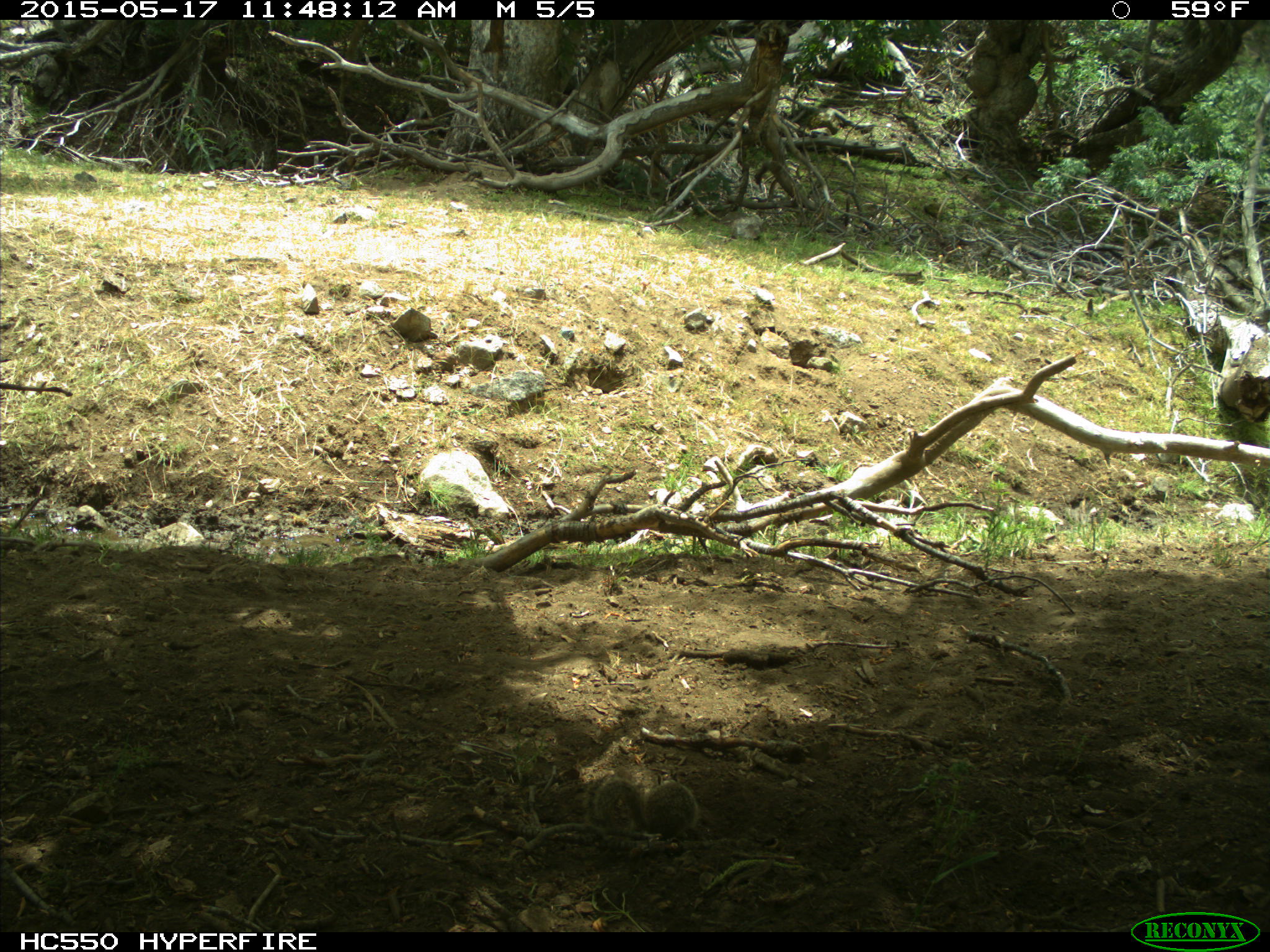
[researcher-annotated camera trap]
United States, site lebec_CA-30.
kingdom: Animalia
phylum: Chordata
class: Mammalia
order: Rodentia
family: Sciuridae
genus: Otospermophilus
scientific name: Otospermophilus beecheyi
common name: california ground squirrel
Otospermophilus beecheyi (california ground squirrel).